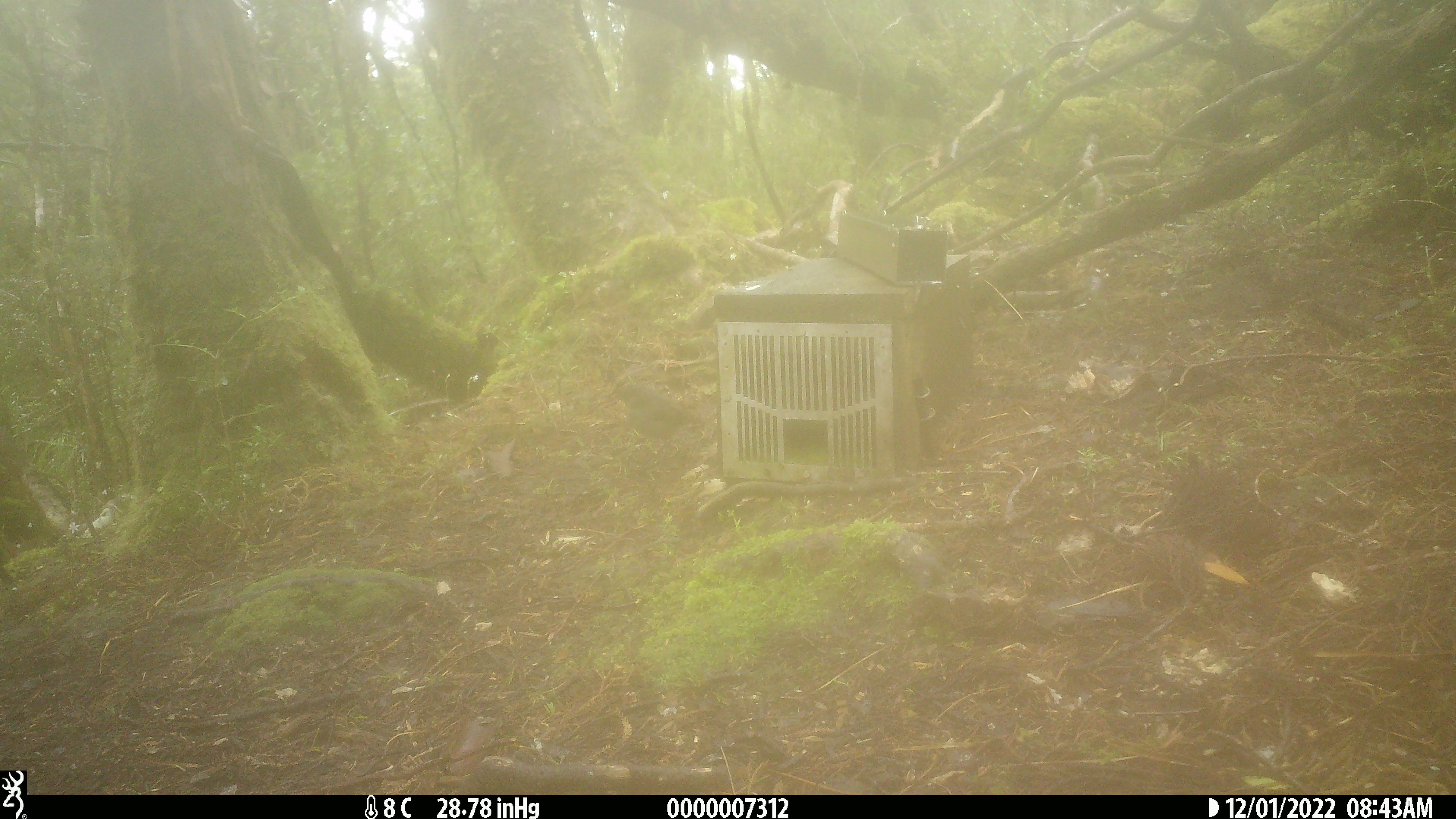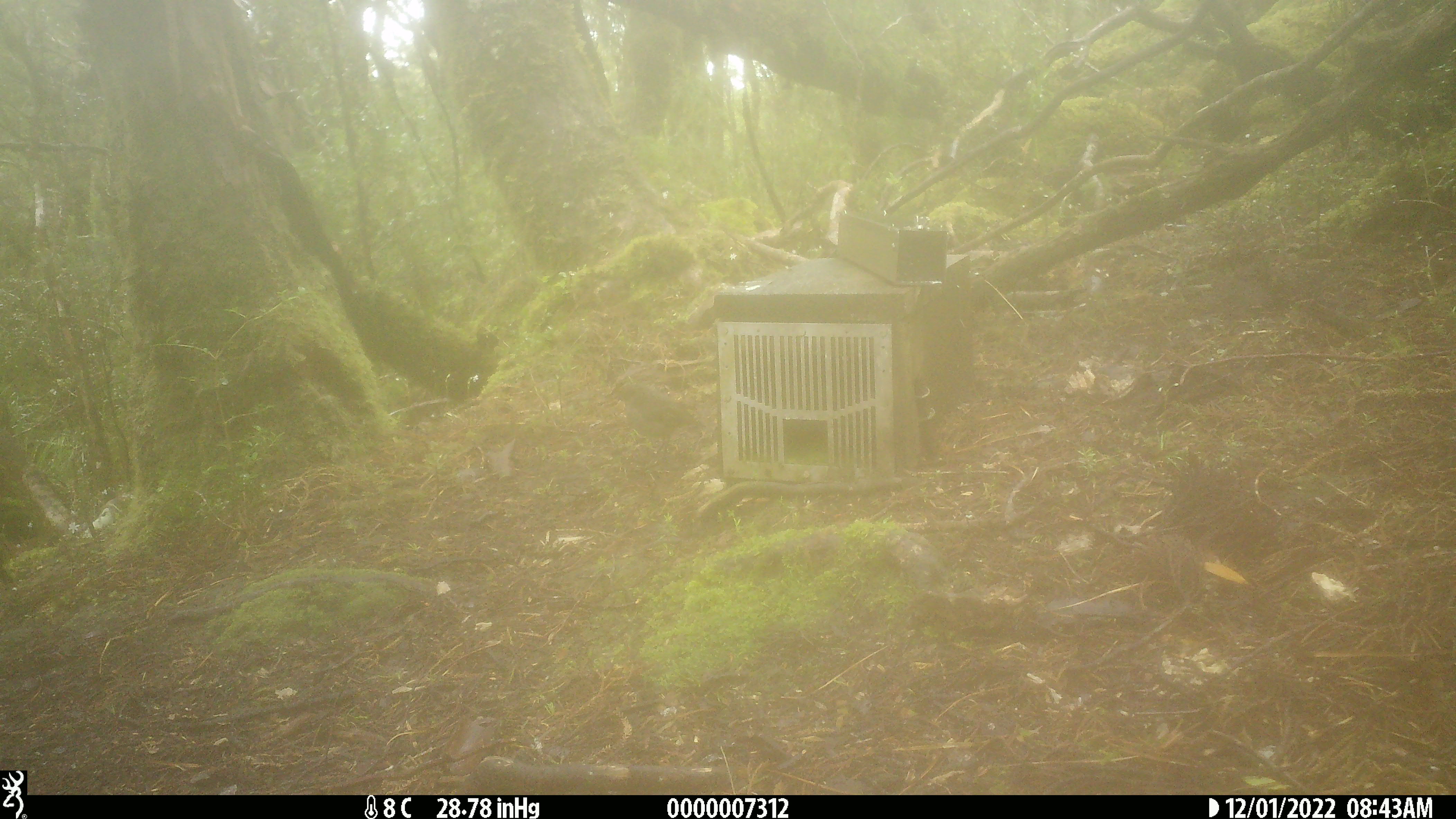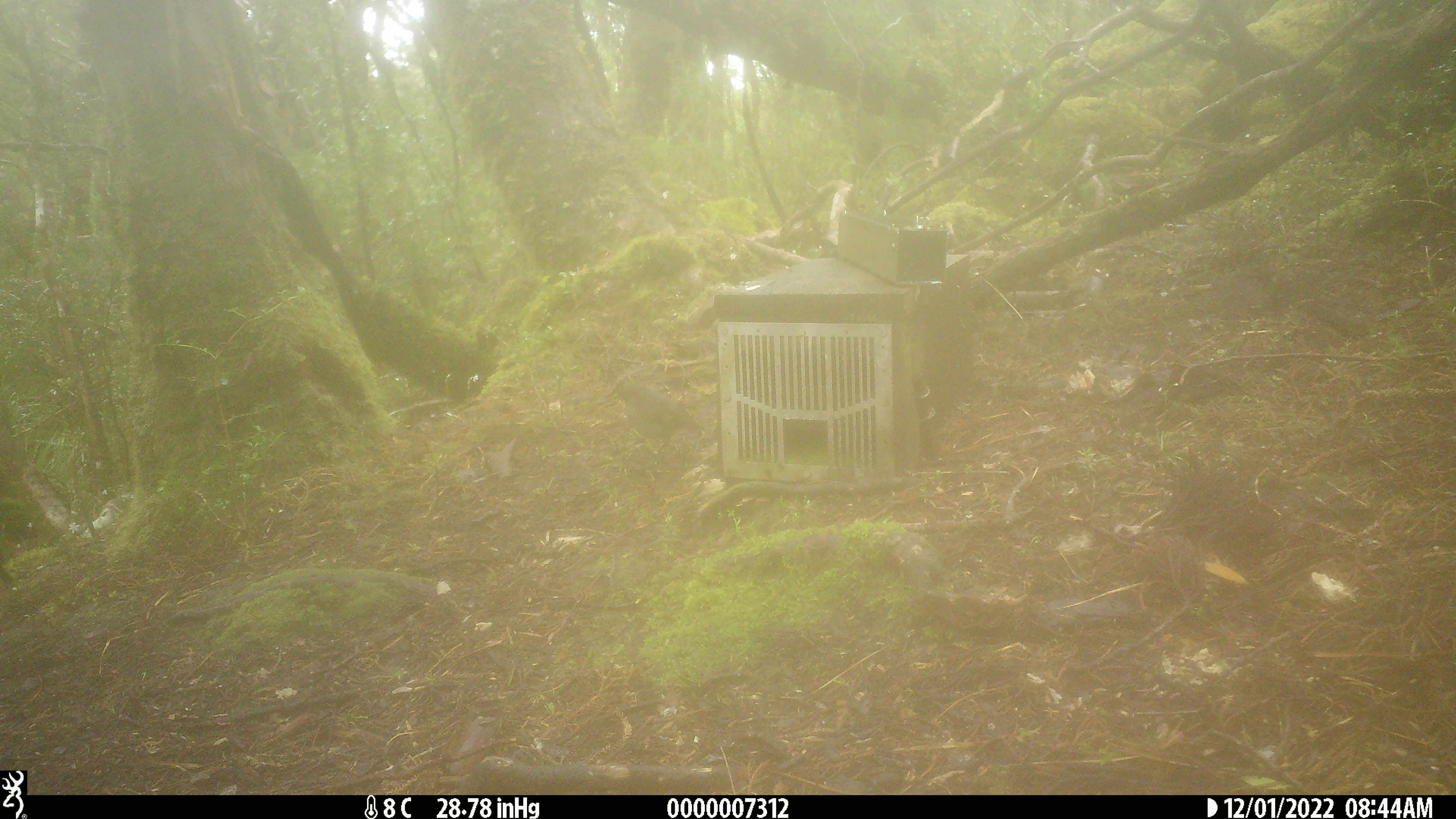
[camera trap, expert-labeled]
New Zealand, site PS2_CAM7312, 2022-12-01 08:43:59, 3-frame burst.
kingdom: Animalia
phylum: Chordata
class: Aves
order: Passeriformes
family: Petroicidae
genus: Petroica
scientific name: Petroica australis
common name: new zealand robin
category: robin